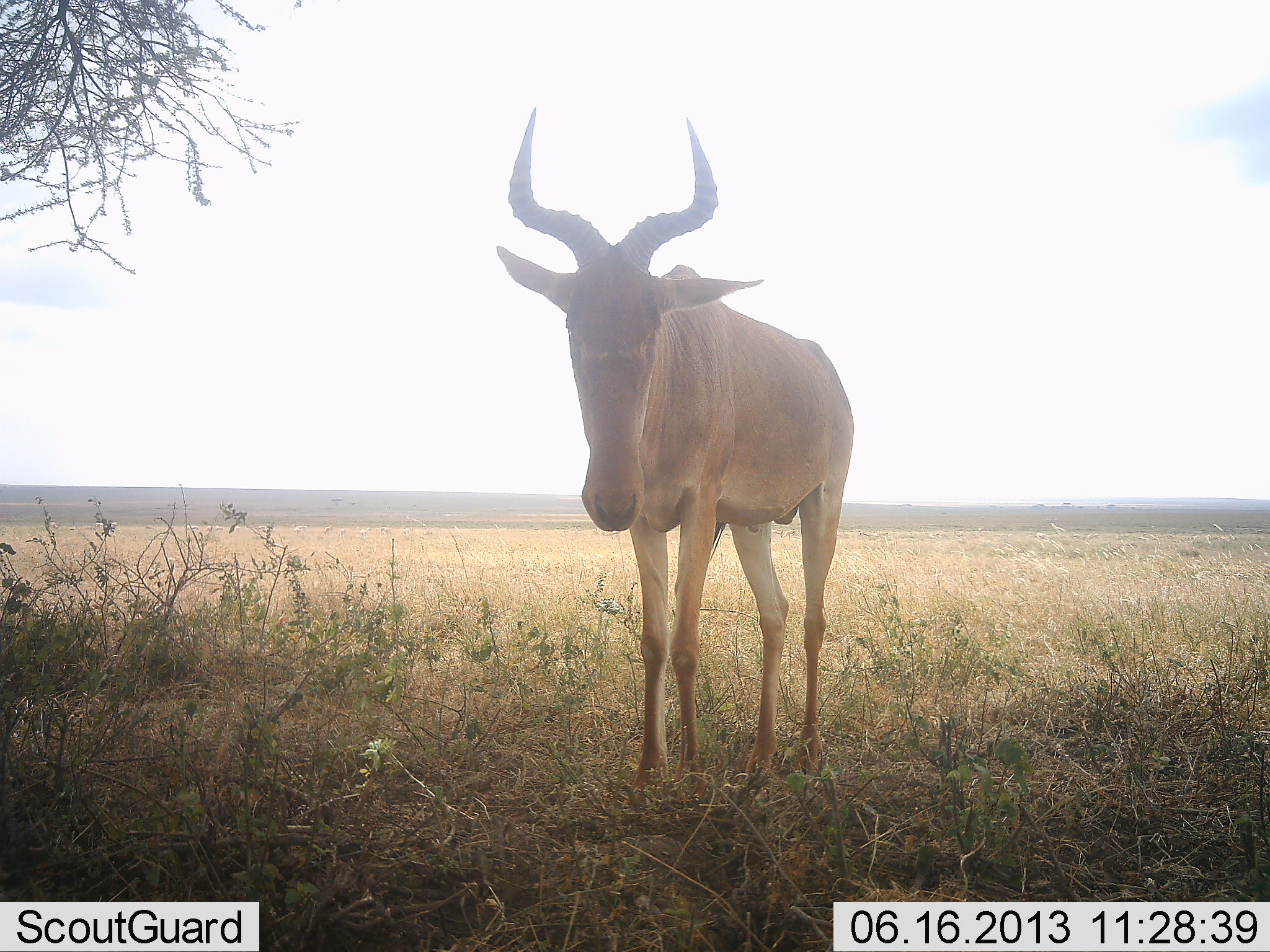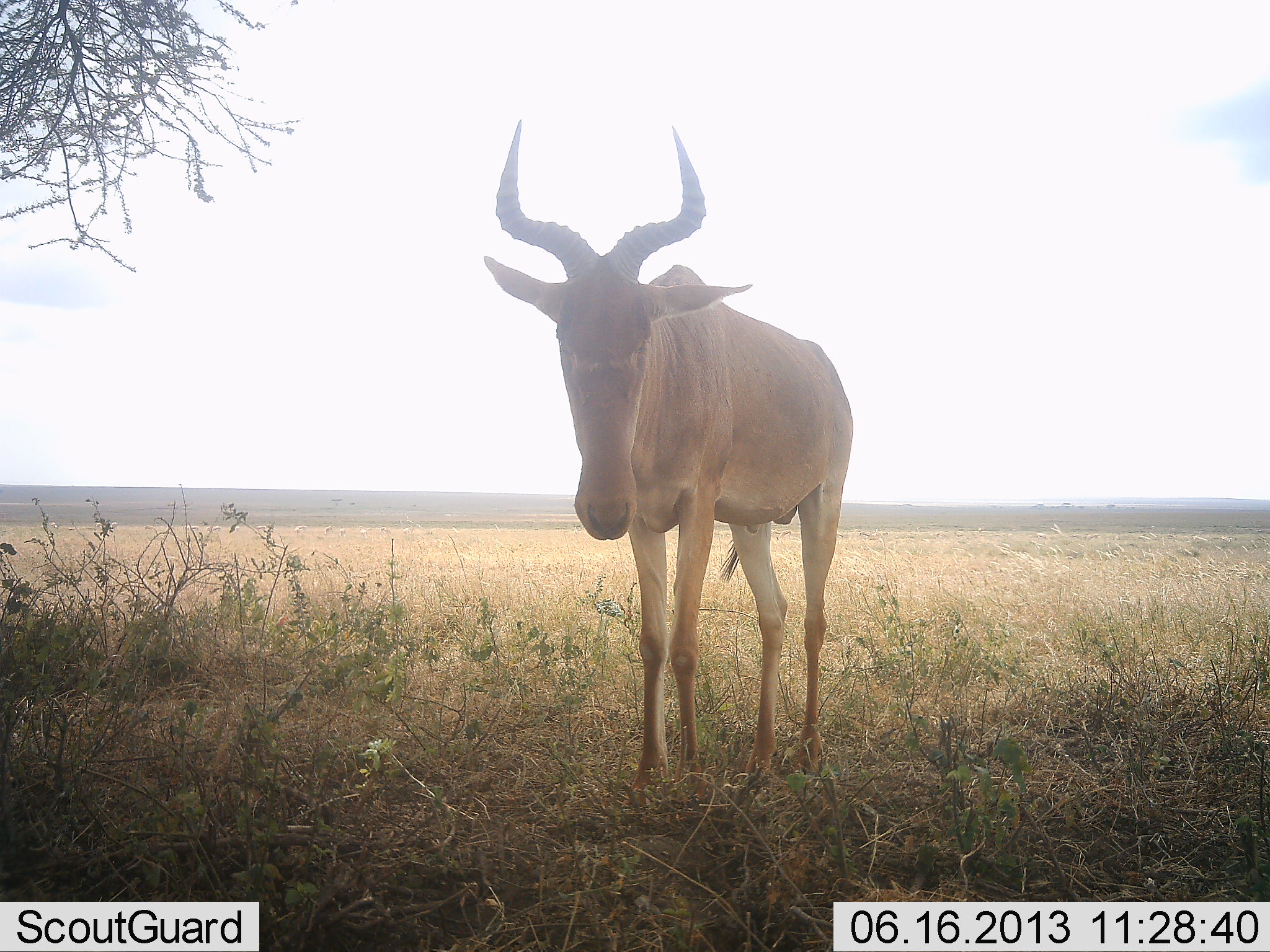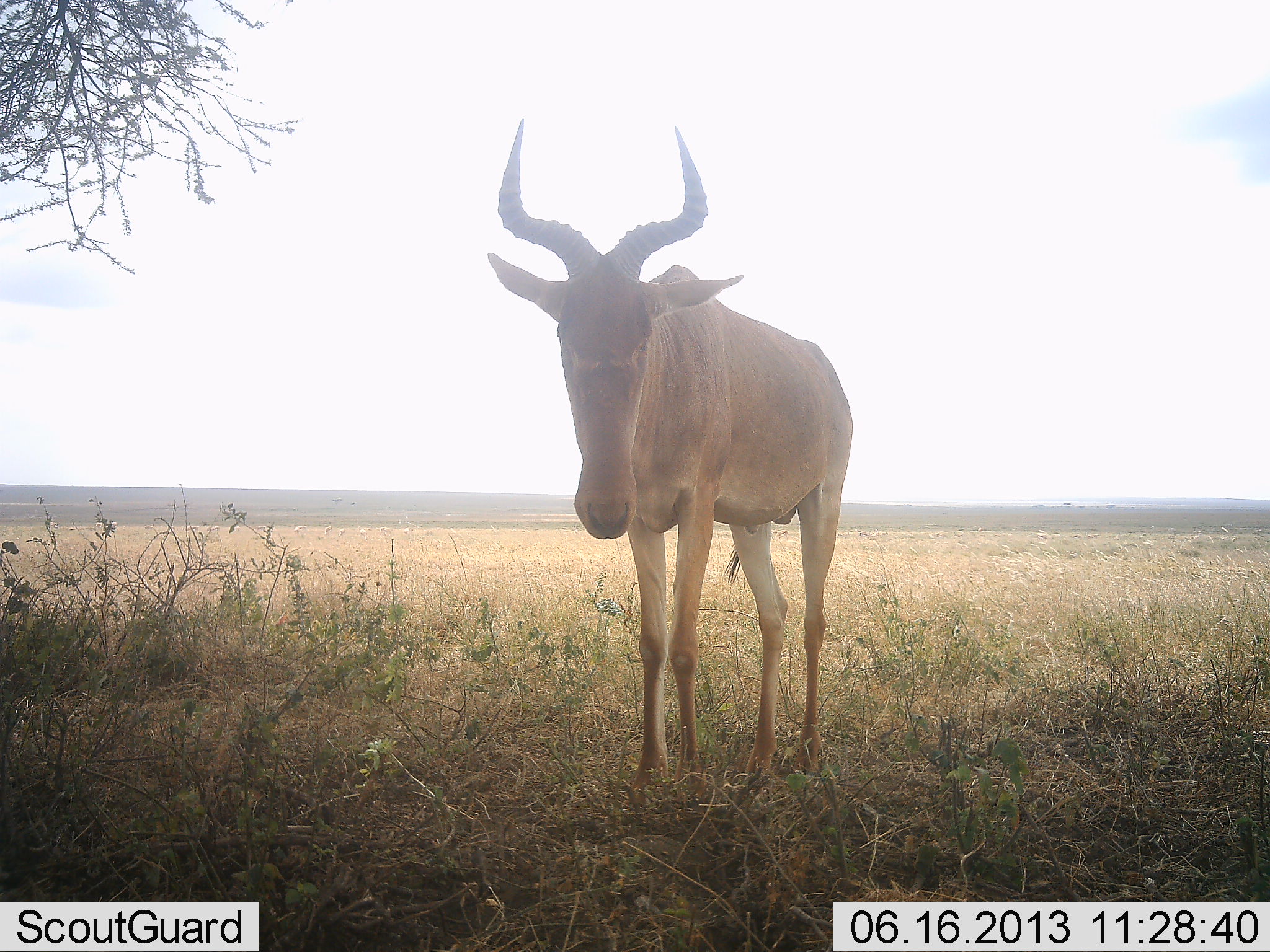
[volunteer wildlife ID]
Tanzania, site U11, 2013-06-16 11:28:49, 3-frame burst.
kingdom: Animalia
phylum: Chordata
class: Mammalia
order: Artiodactyla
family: Bovidae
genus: Alcelaphus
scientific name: Alcelaphus buselaphus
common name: hartebeest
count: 1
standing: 90%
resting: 0%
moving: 10%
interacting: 0%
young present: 0%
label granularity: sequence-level